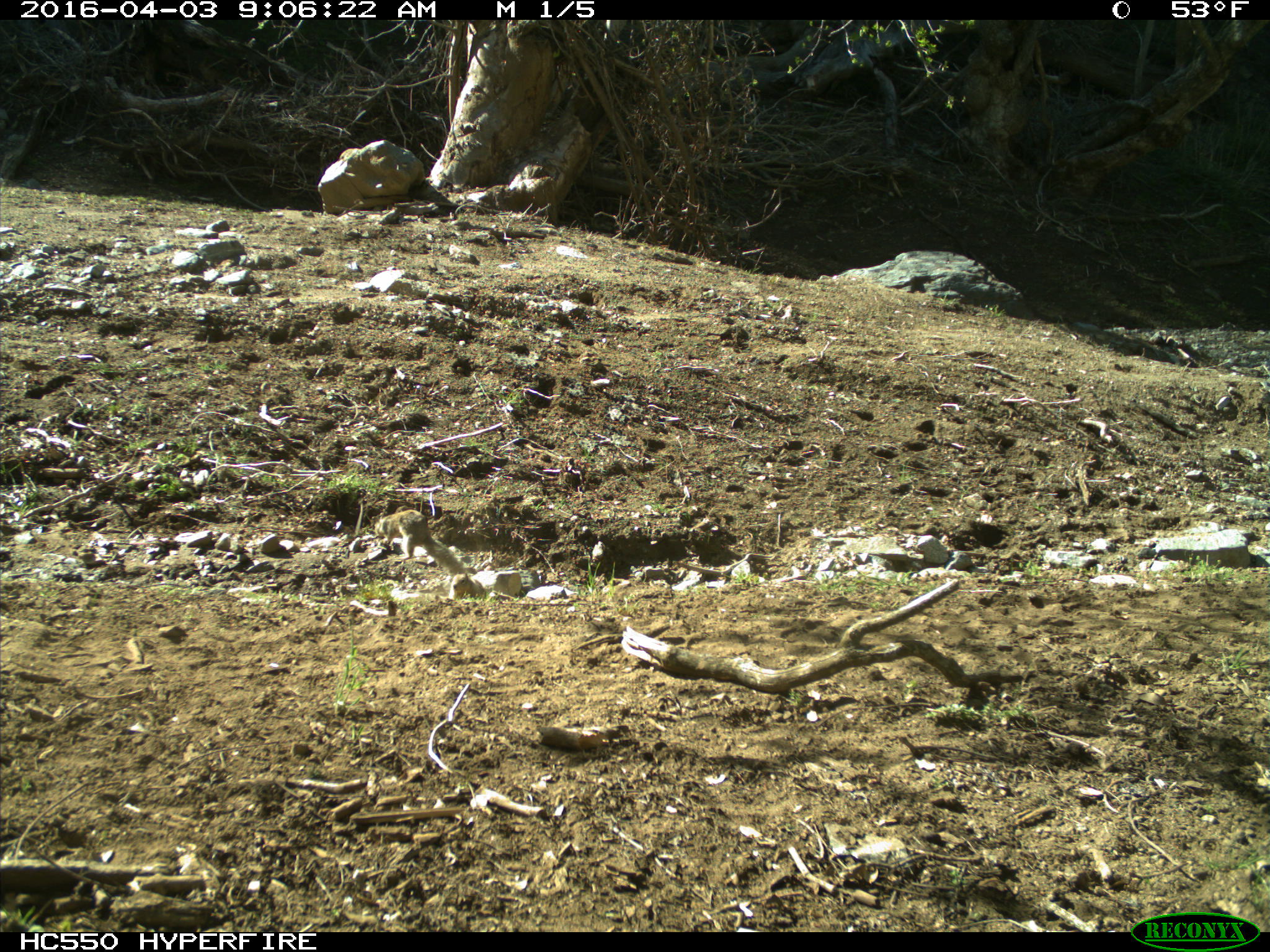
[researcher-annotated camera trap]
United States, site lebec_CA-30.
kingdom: Animalia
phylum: Chordata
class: Mammalia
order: Rodentia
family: Sciuridae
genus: Otospermophilus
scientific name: Otospermophilus beecheyi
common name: california ground squirrel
Otospermophilus beecheyi (california ground squirrel).